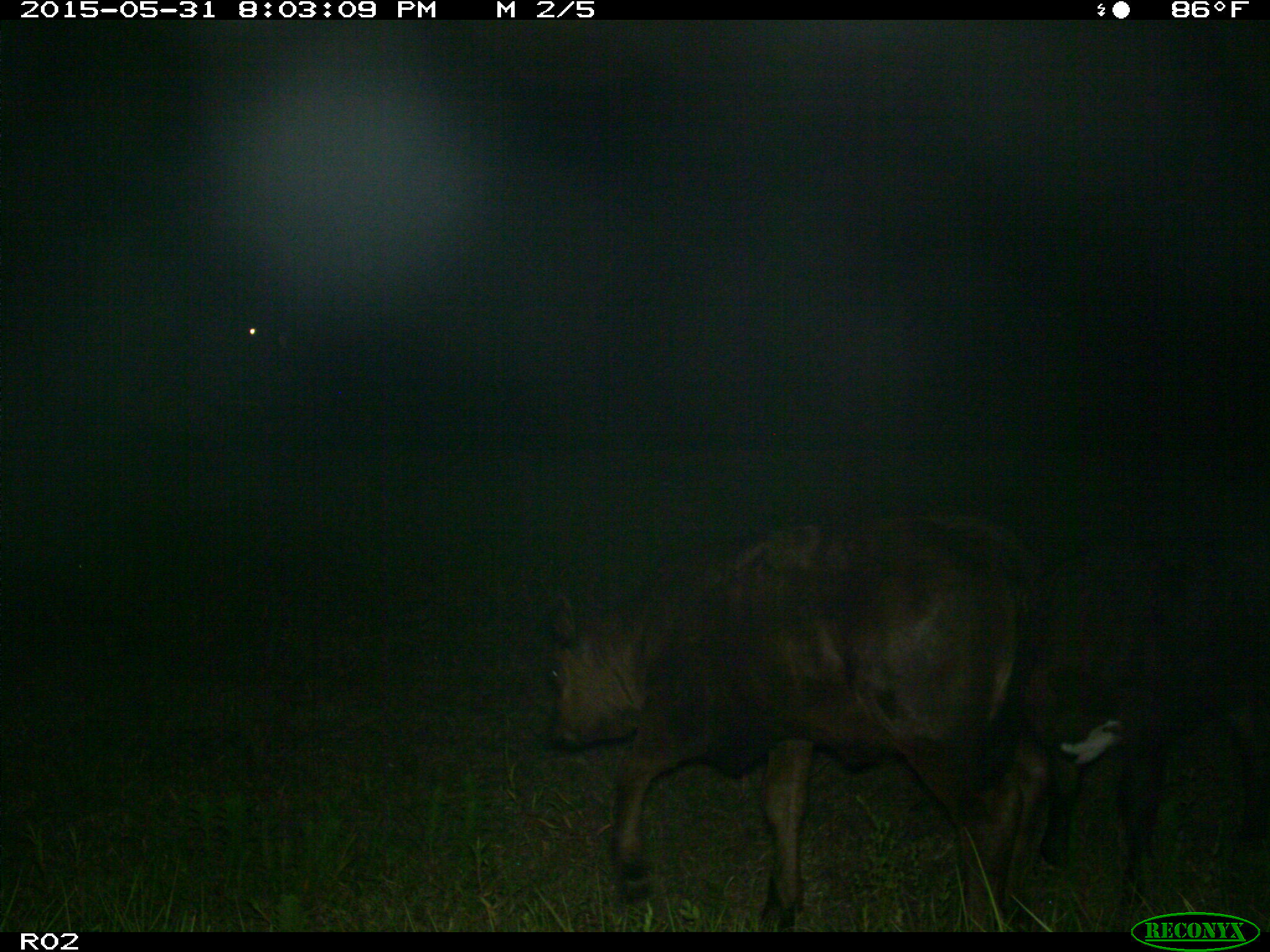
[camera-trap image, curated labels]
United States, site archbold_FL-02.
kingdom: Animalia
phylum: Chordata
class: Mammalia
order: Artiodactyla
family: Bovidae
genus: Bos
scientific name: Bos taurus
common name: domestic cow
Bos taurus (domestic cow).